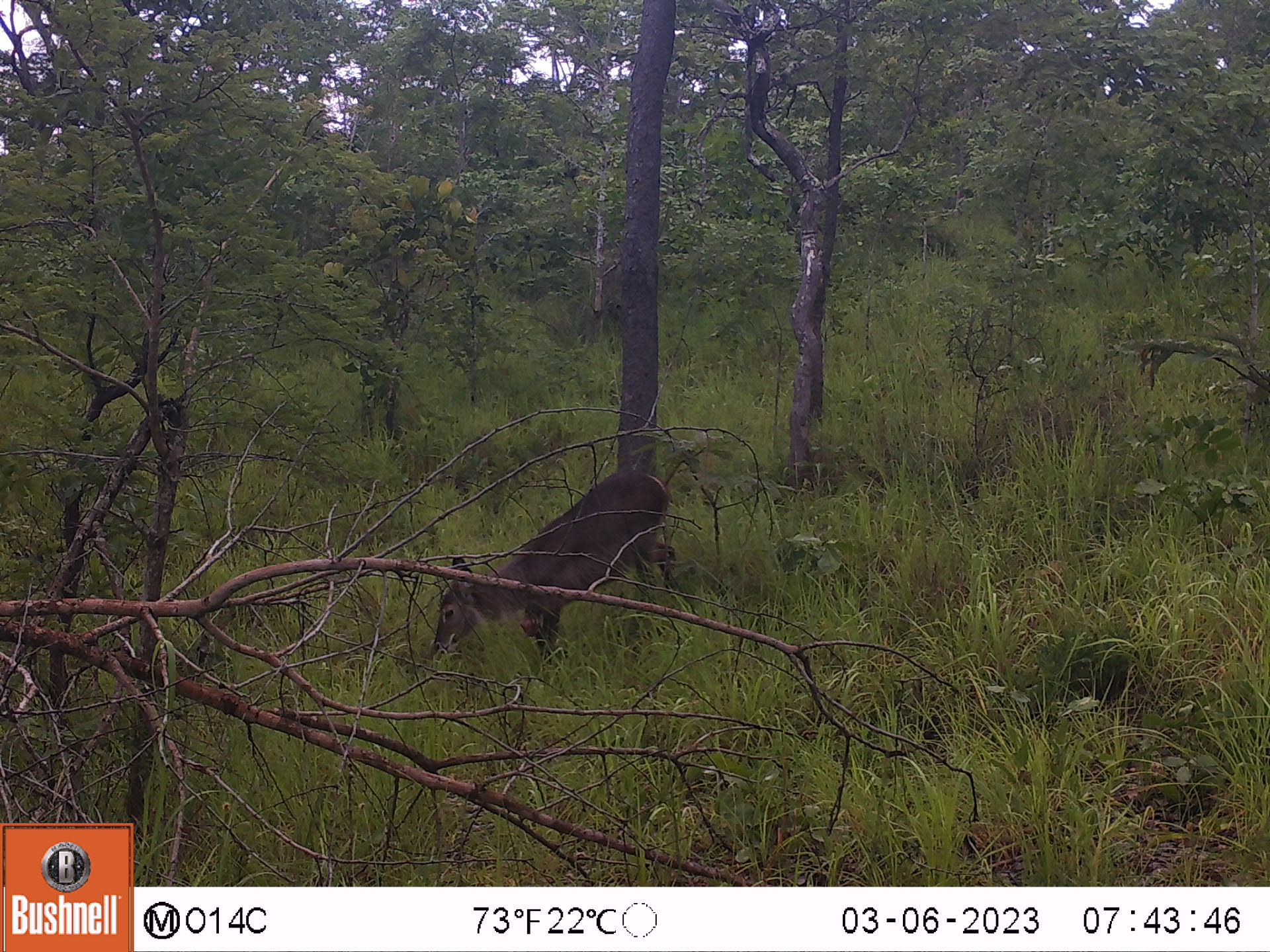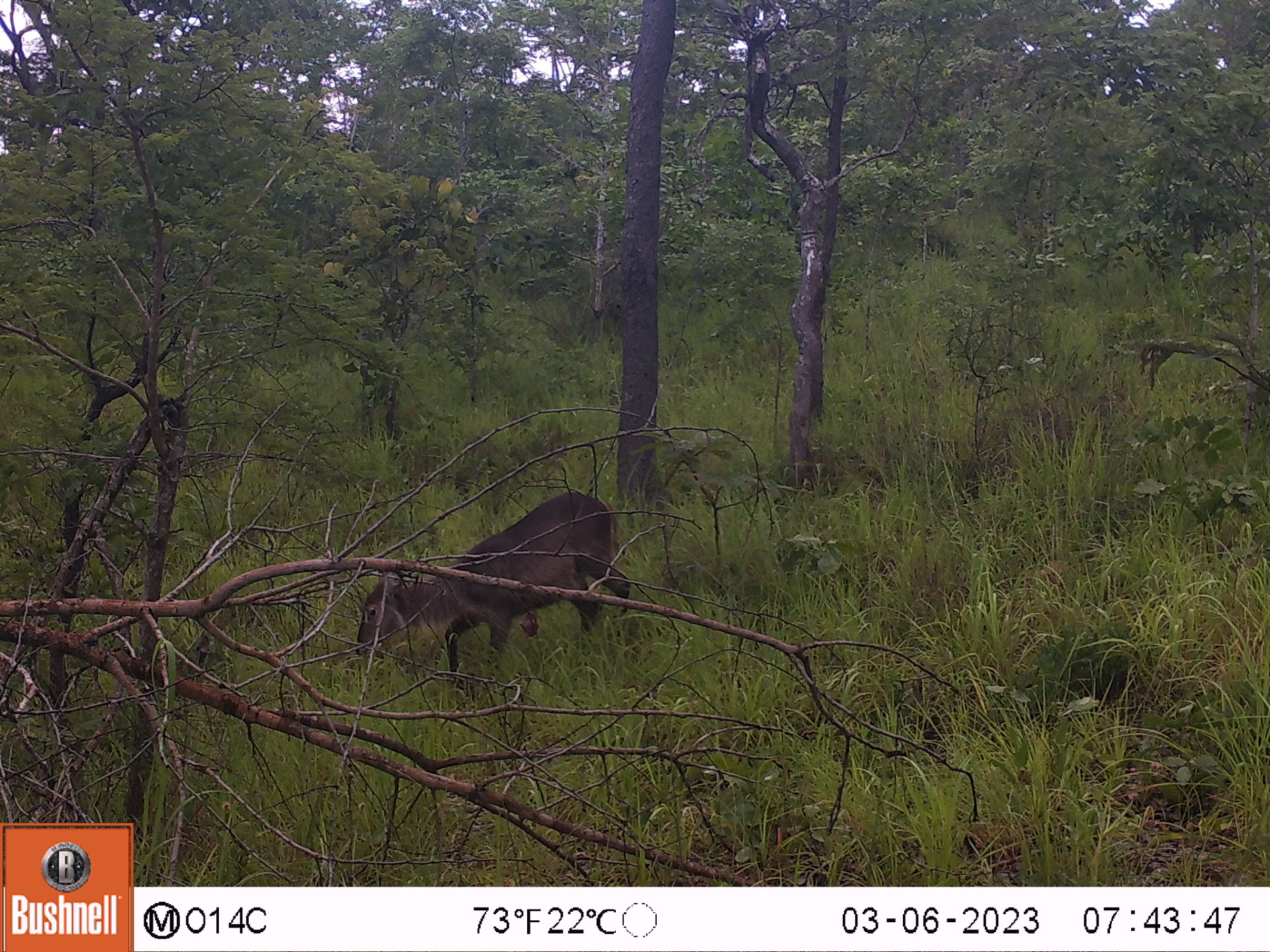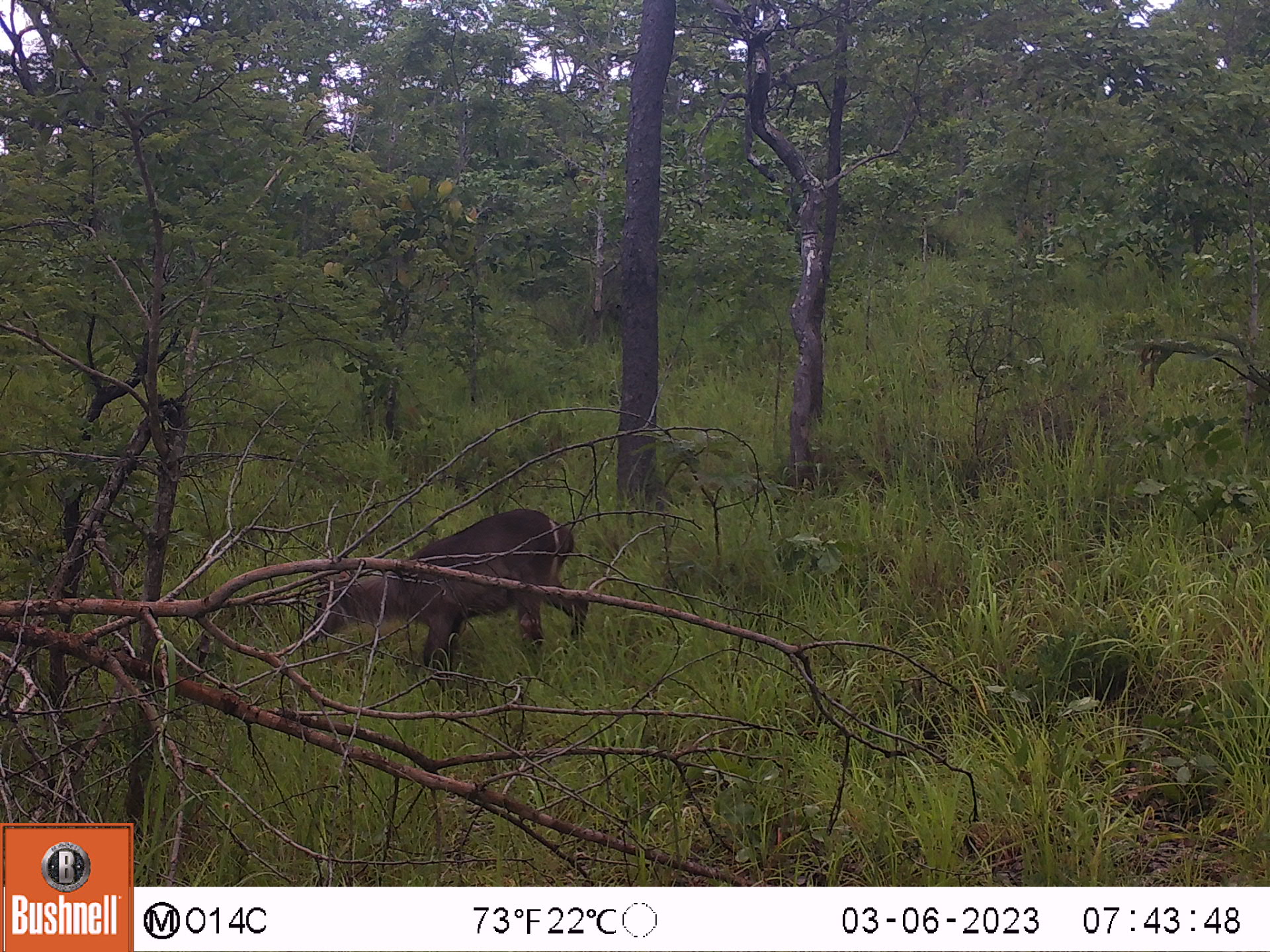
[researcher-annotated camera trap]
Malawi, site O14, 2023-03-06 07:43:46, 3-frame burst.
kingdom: Animalia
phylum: Chordata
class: Mammalia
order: Artiodactyla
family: Bovidae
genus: Kobus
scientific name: Kobus ellipsiprymnus ellipsiprymnus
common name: common waterbuck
Common waterbuck (Kobus ellipsiprymnus ellipsiprymnus), count 1.